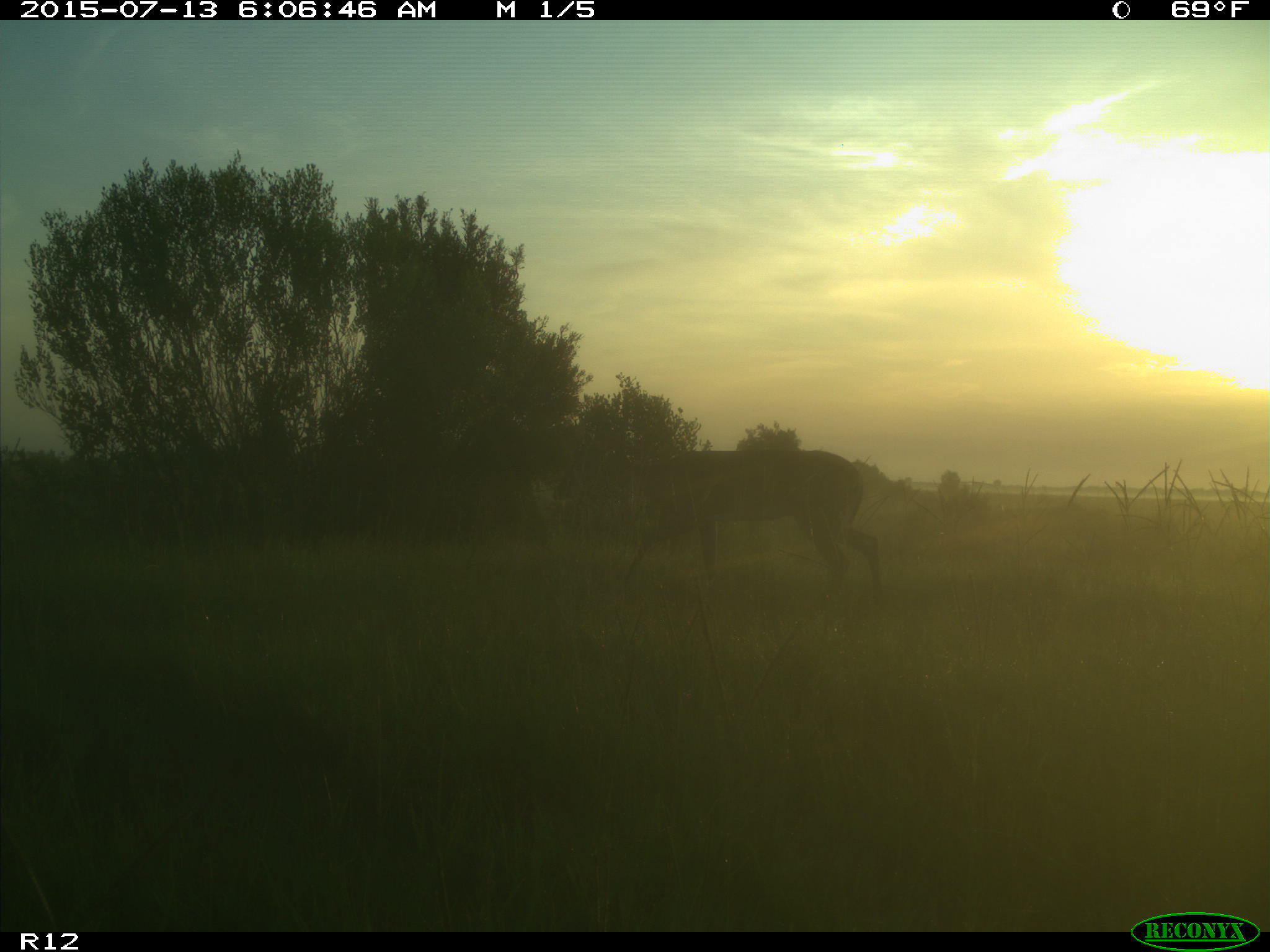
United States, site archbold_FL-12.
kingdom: Animalia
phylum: Chordata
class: Mammalia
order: Artiodactyla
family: Cervidae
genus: Odocoileus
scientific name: Odocoileus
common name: deer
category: unidentified deer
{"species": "unidentified deer (deer) (Odocoileus)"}